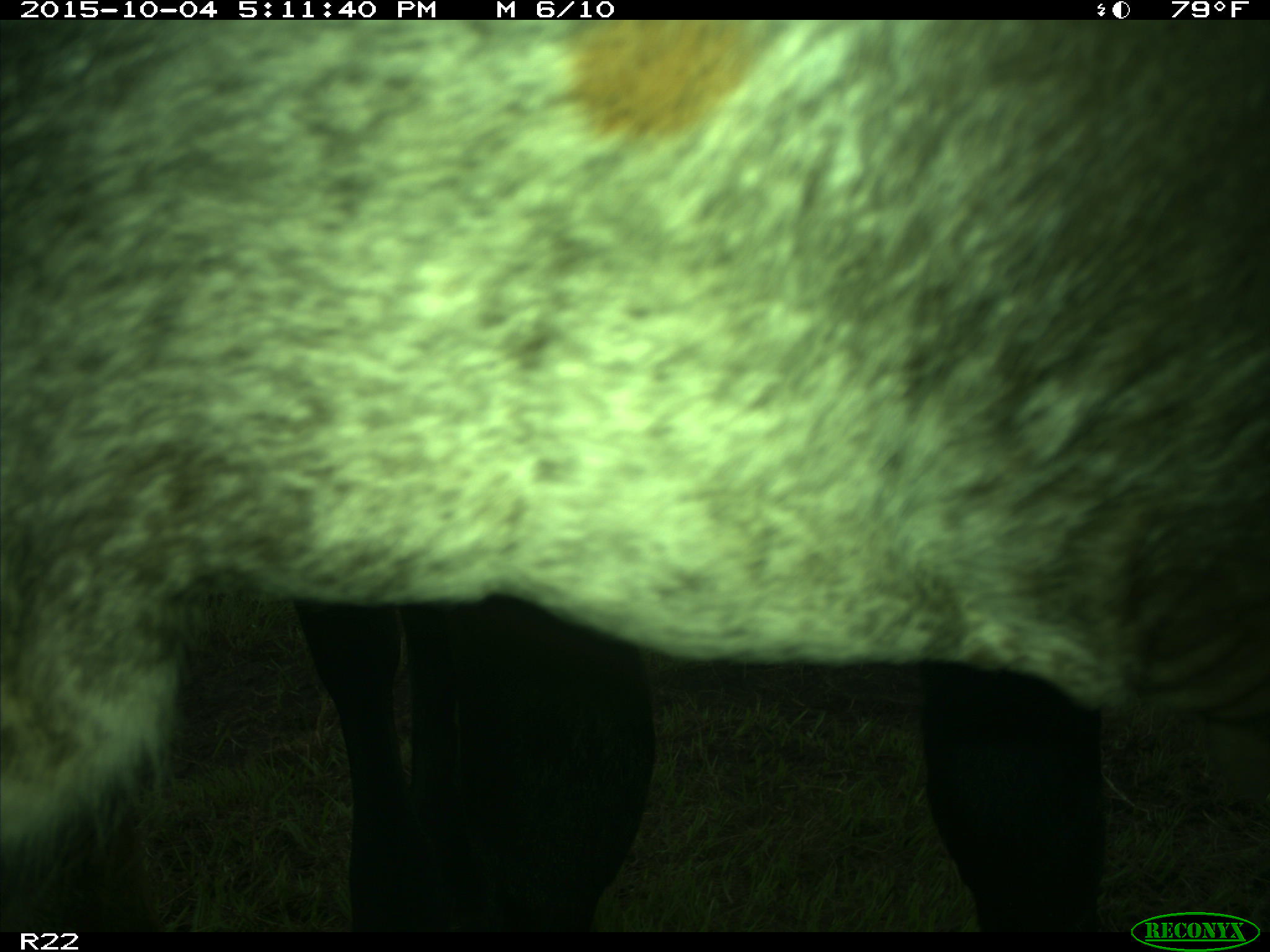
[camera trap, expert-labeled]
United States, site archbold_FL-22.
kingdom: Animalia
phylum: Chordata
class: Mammalia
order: Artiodactyla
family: Bovidae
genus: Bos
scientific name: Bos taurus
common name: domestic cow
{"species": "Bos taurus (domestic cow)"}